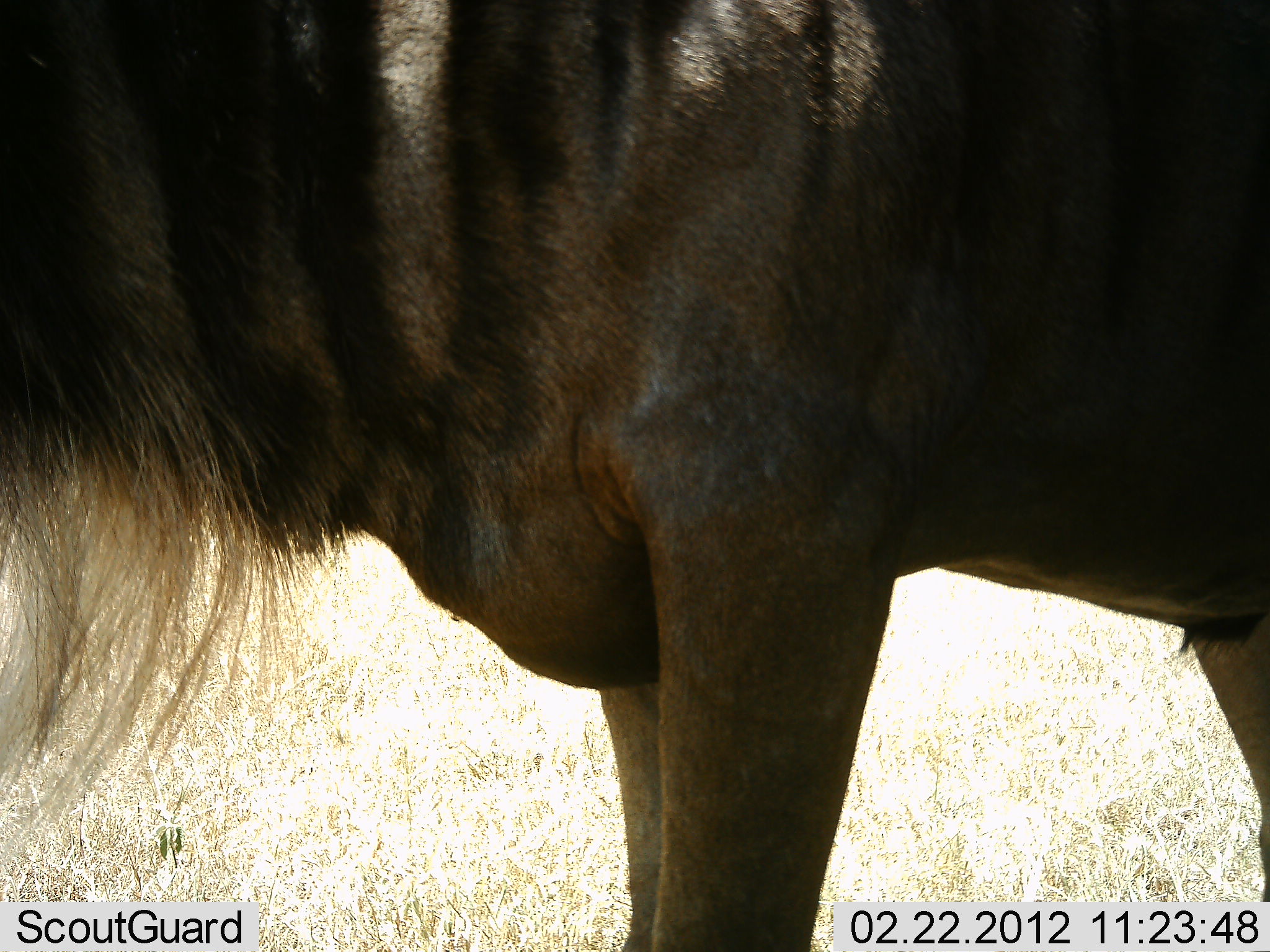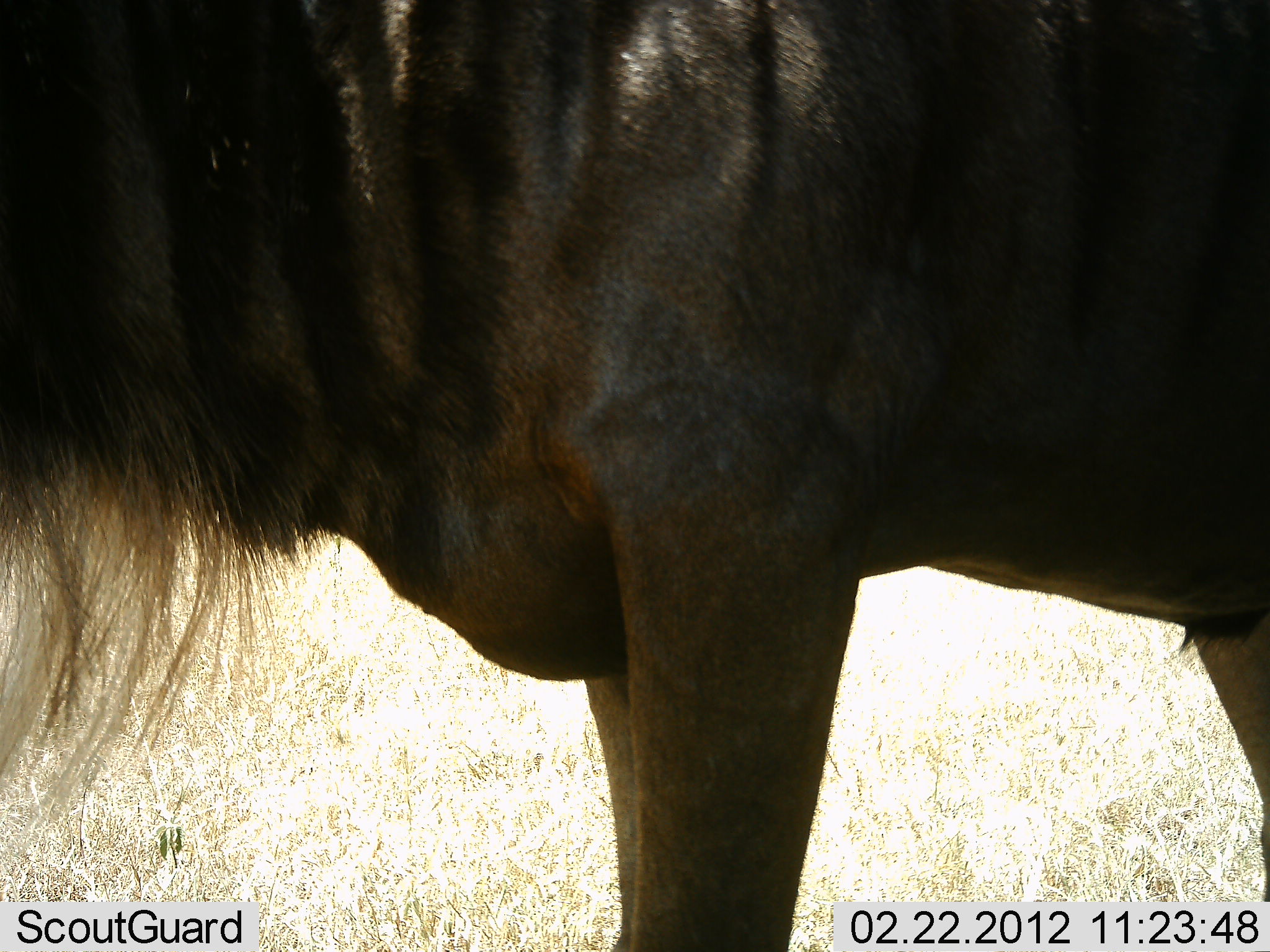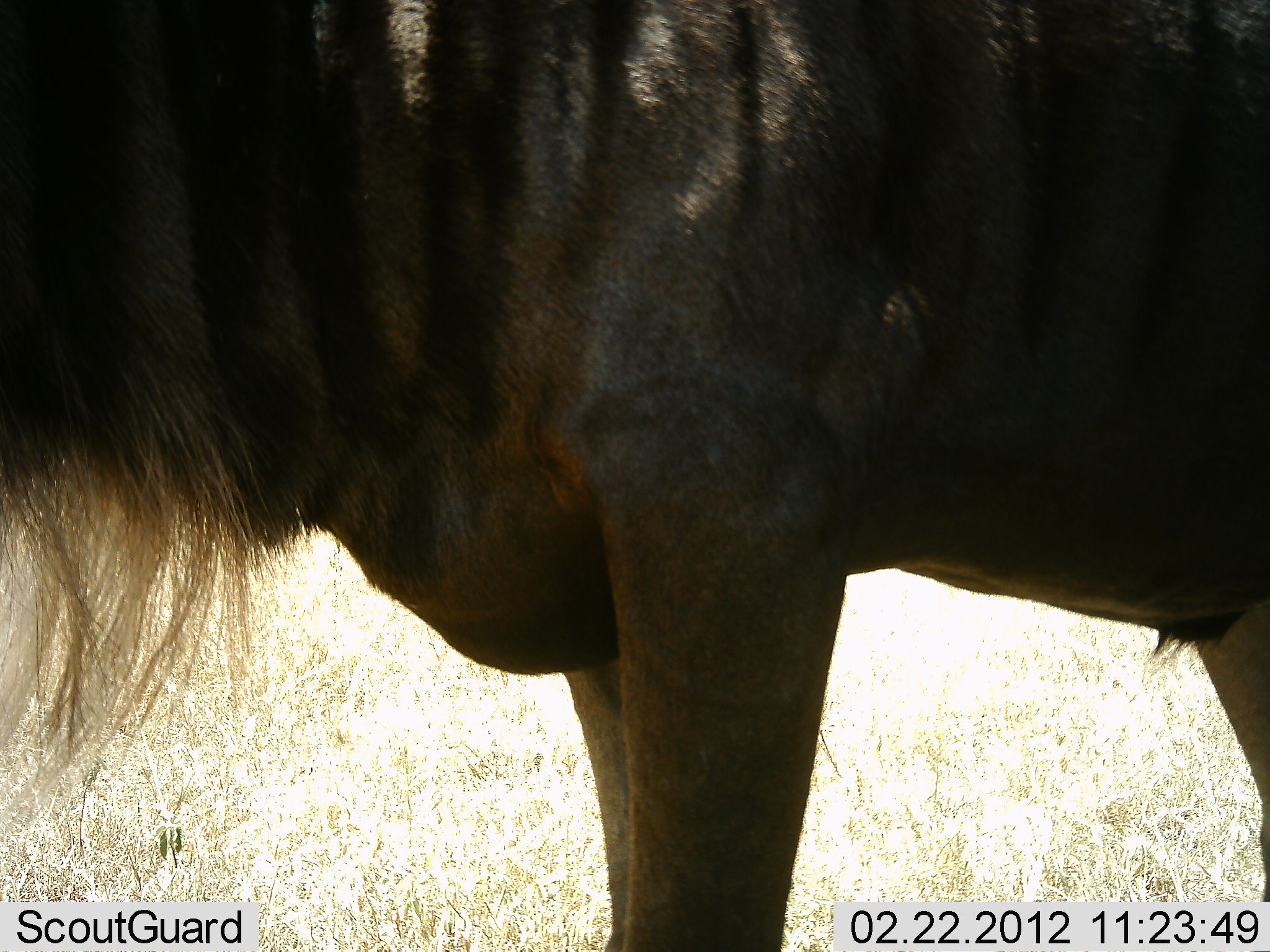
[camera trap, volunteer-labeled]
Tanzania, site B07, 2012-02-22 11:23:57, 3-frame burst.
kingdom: Animalia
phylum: Chordata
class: Mammalia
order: Artiodactyla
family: Bovidae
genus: Connochaetes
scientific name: Connochaetes taurinus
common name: blue wildebeest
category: wildebeest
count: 1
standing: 100%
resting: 0%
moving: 0%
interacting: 0%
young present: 0%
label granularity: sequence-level